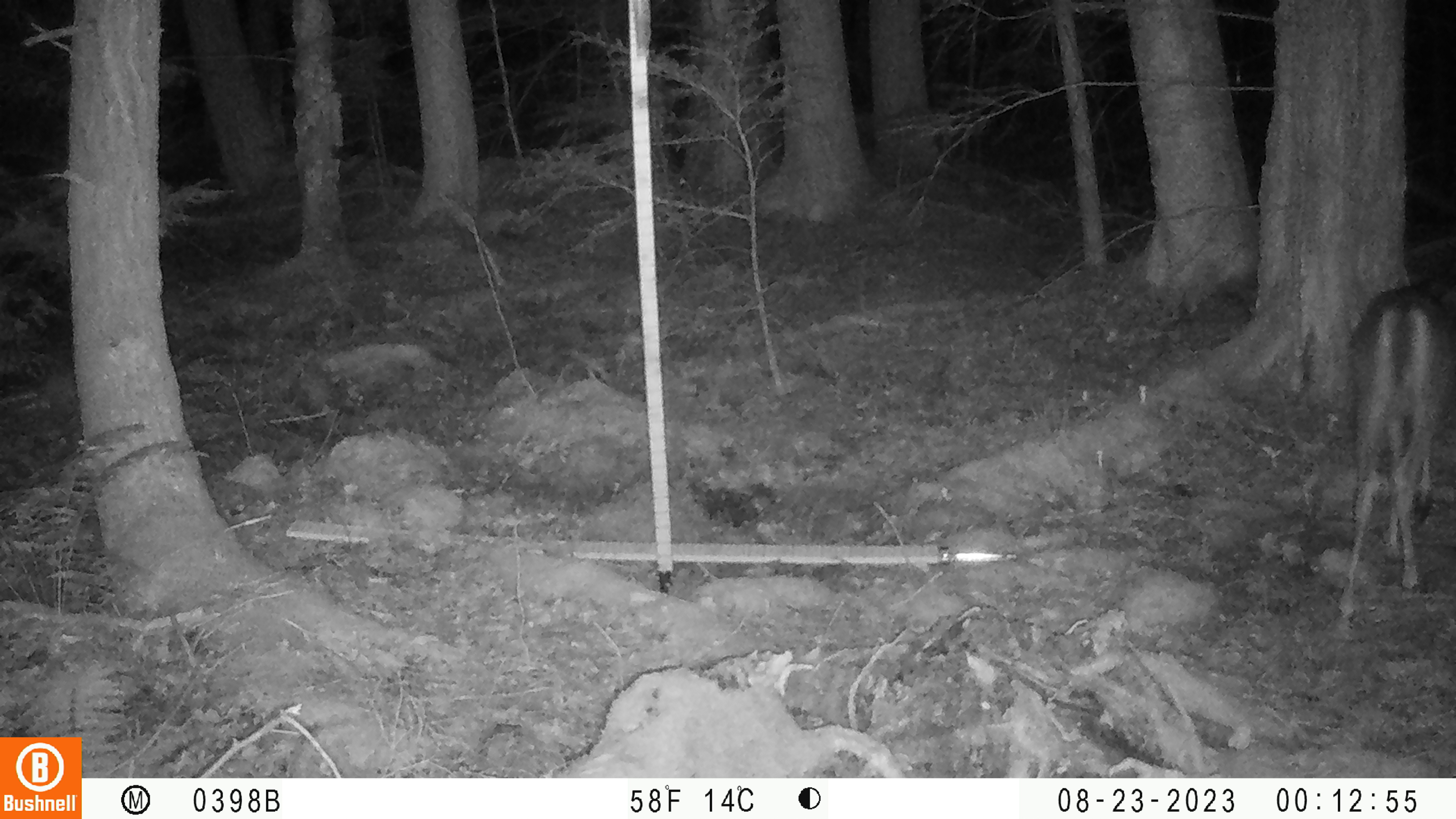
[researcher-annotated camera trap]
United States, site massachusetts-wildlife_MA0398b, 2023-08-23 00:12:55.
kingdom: Animalia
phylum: Chordata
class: Mammalia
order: Artiodactyla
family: Cervidae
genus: Odocoileus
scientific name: Odocoileus virginianus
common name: white-tailed deer